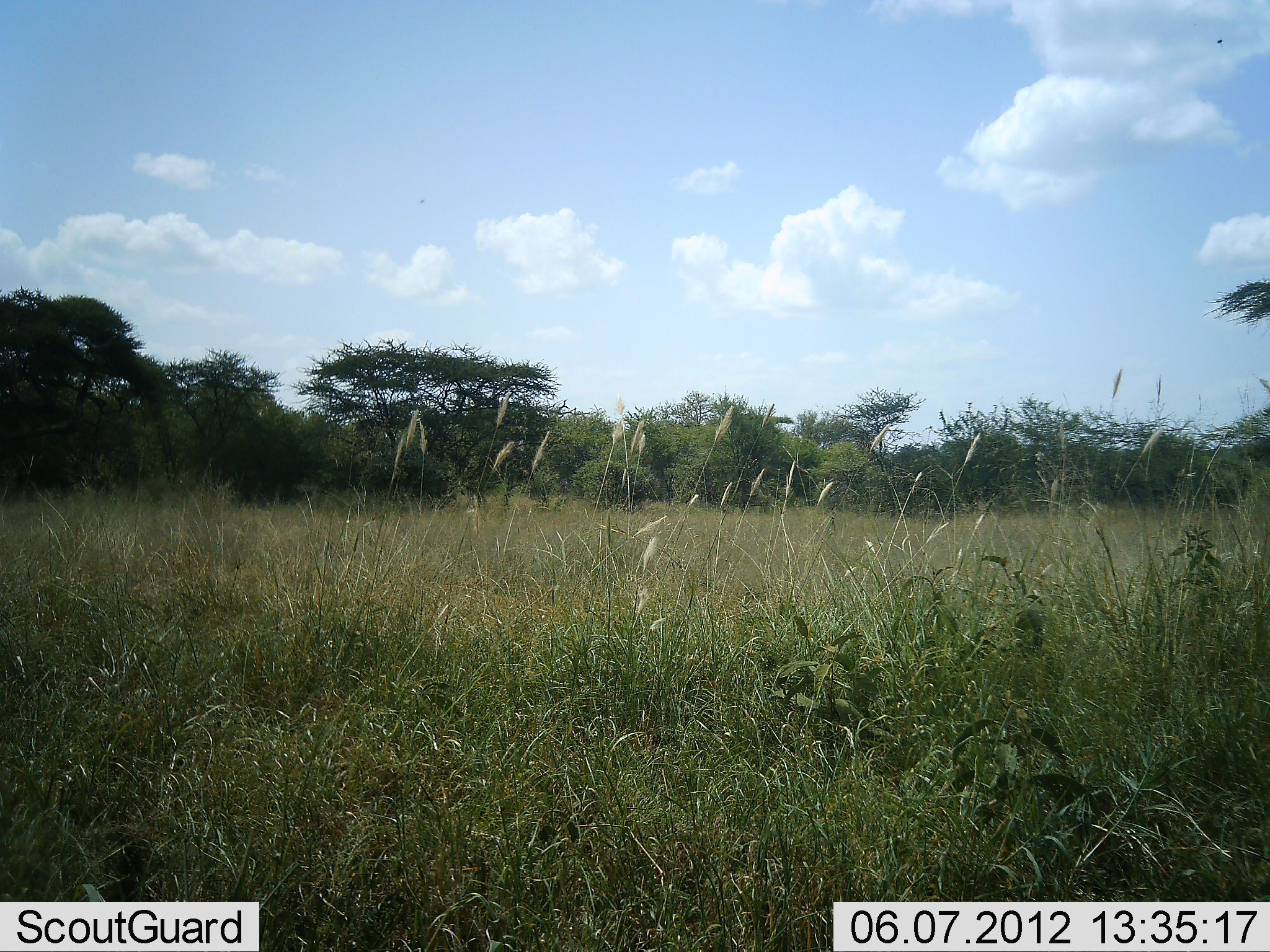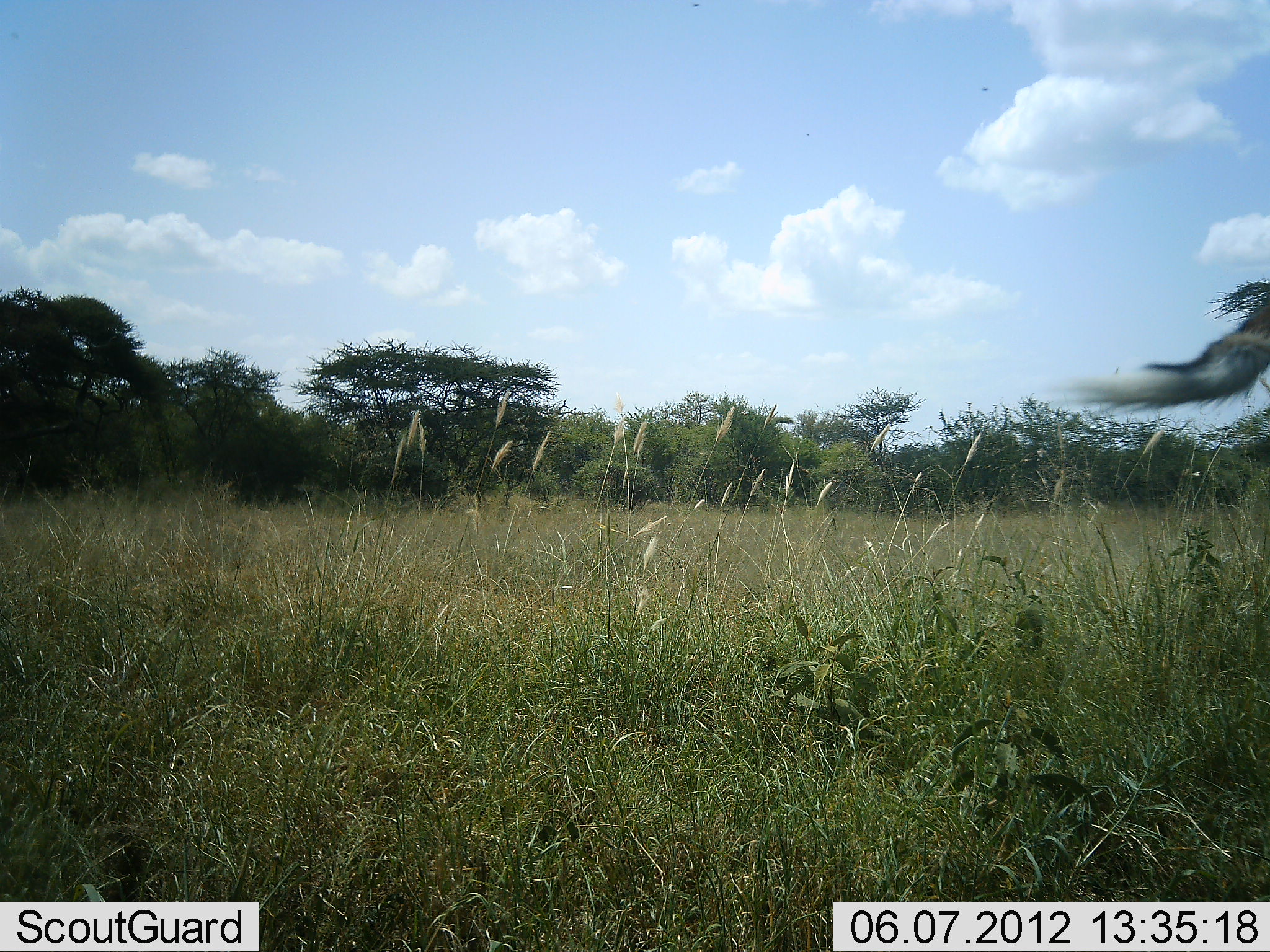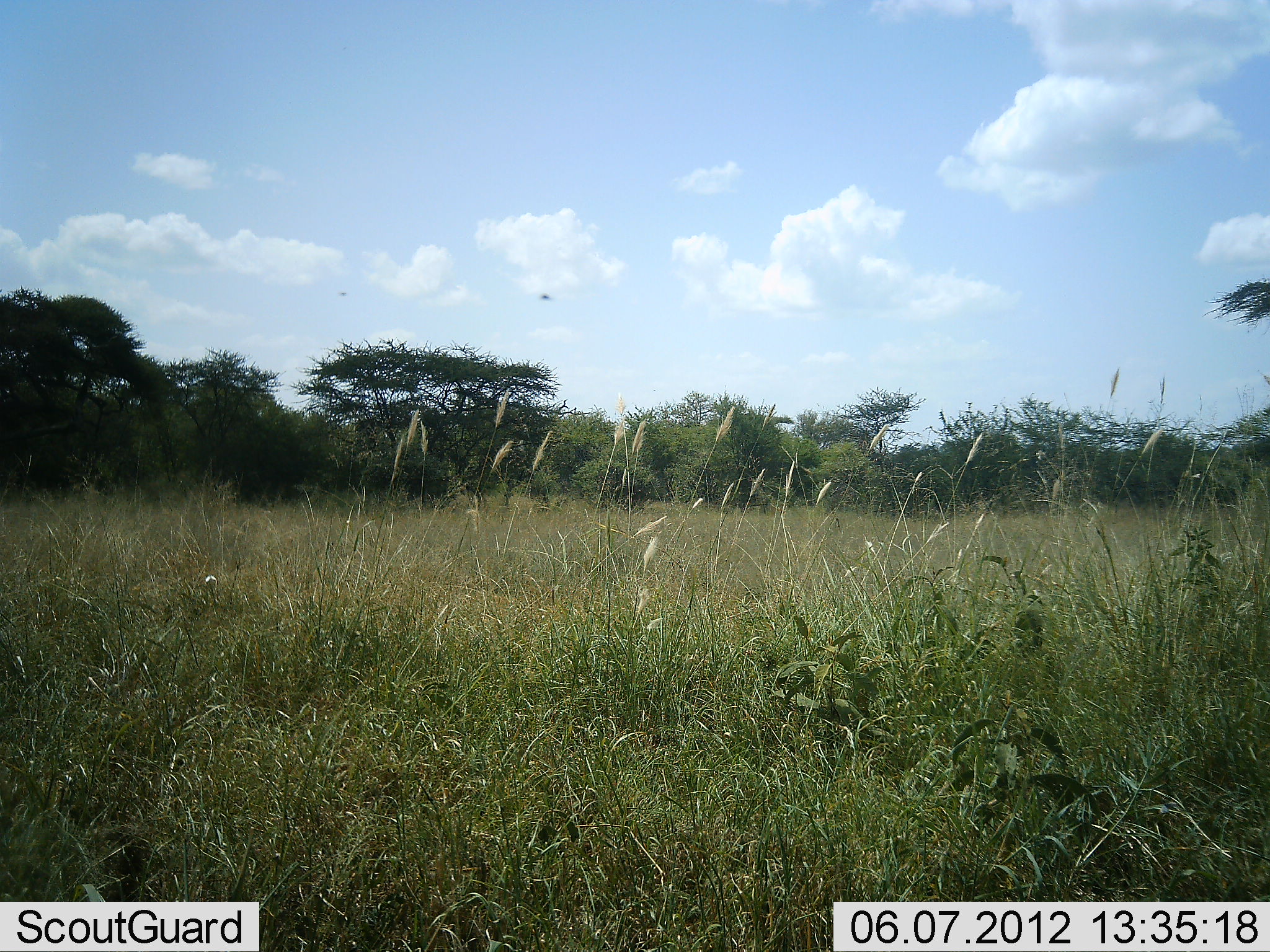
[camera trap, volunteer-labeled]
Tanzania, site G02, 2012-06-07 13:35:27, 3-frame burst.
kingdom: Animalia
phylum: Chordata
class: Mammalia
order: Artiodactyla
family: Bovidae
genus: Aepyceros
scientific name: Aepyceros melampus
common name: impala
Impala (Aepyceros melampus), count 1. Behavior (volunteer vote fractions): standing 75%, resting 0%, moving 25%, interacting 0%. Young present (vote fraction): 0%. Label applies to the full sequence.